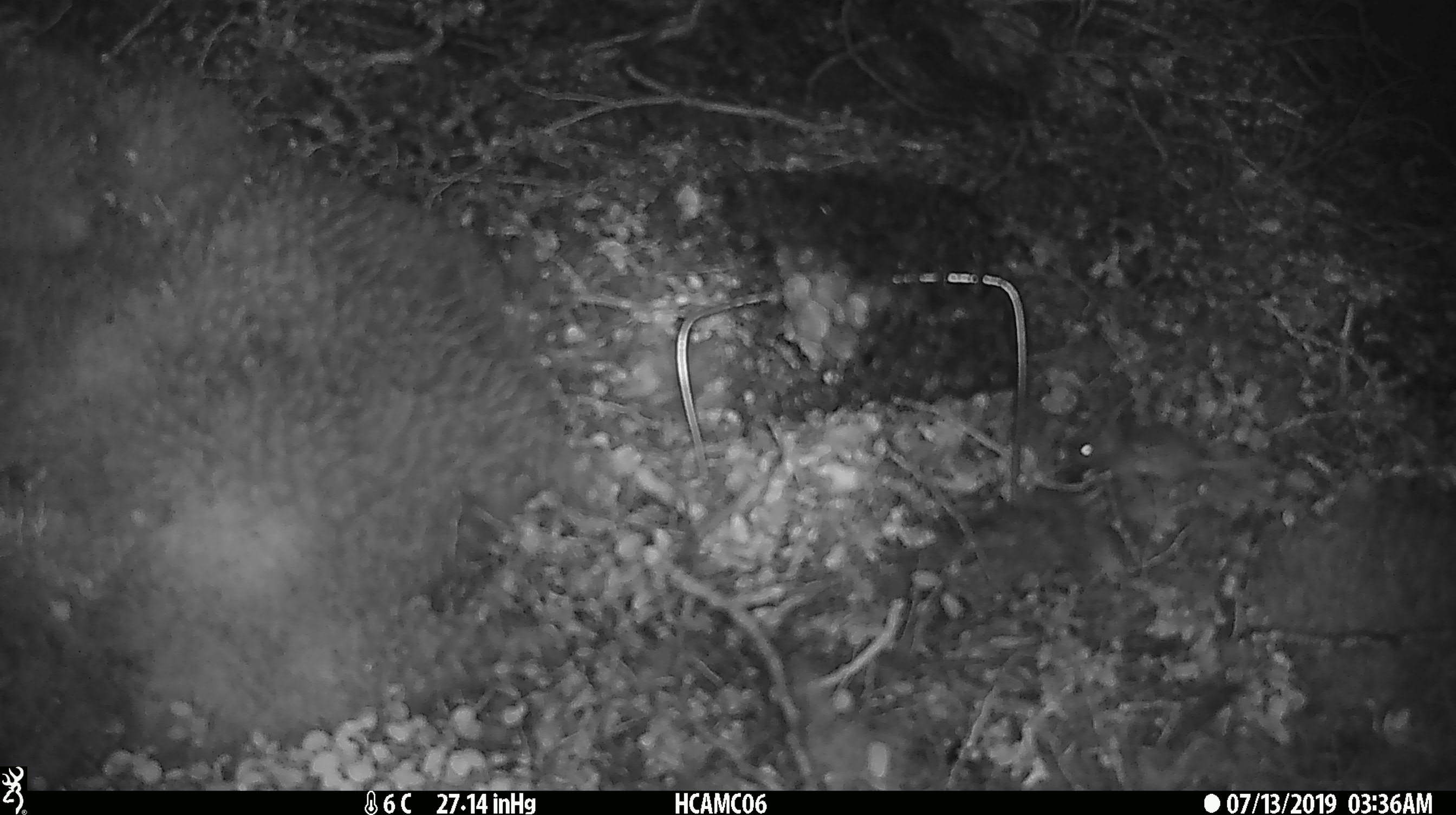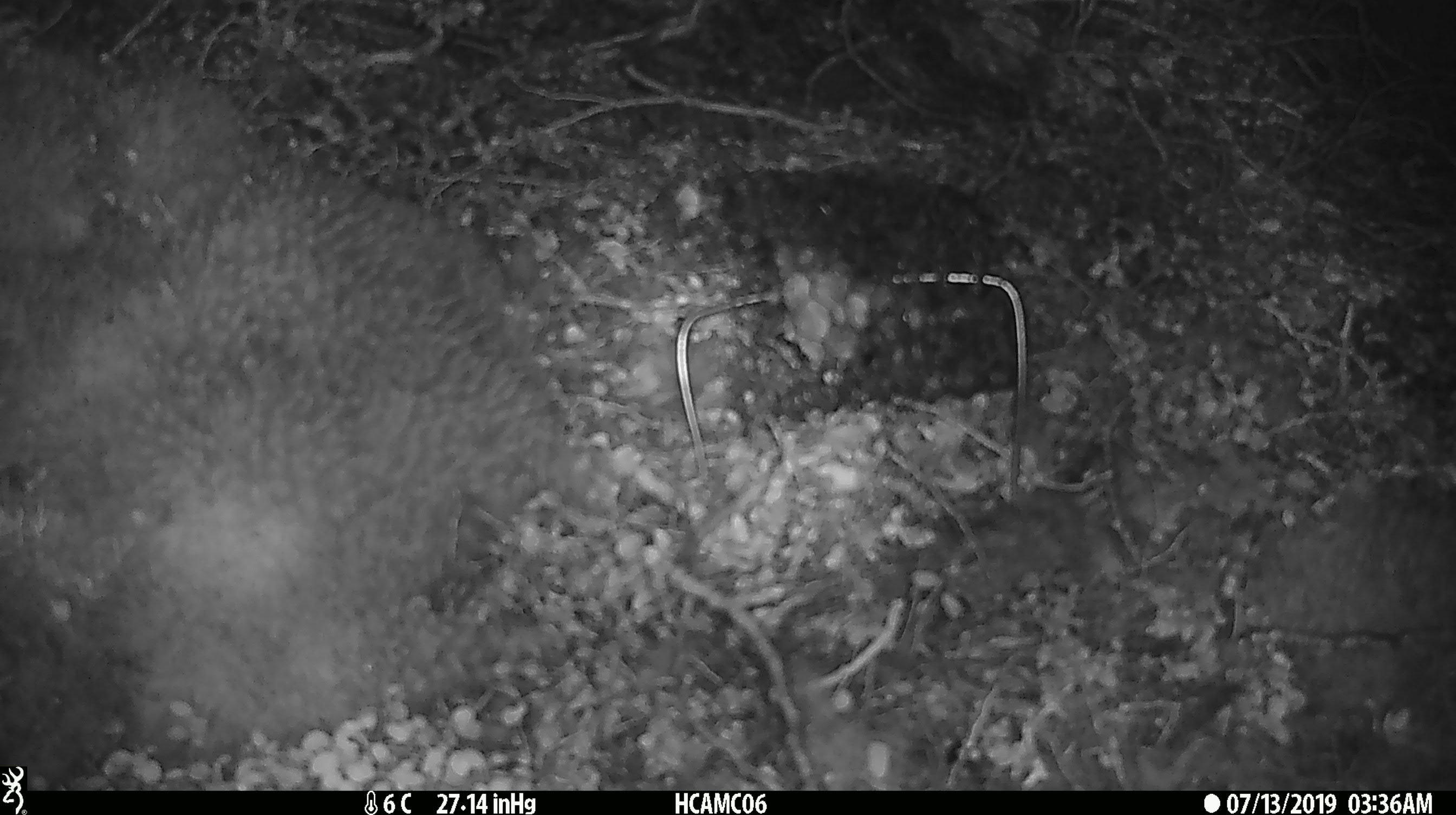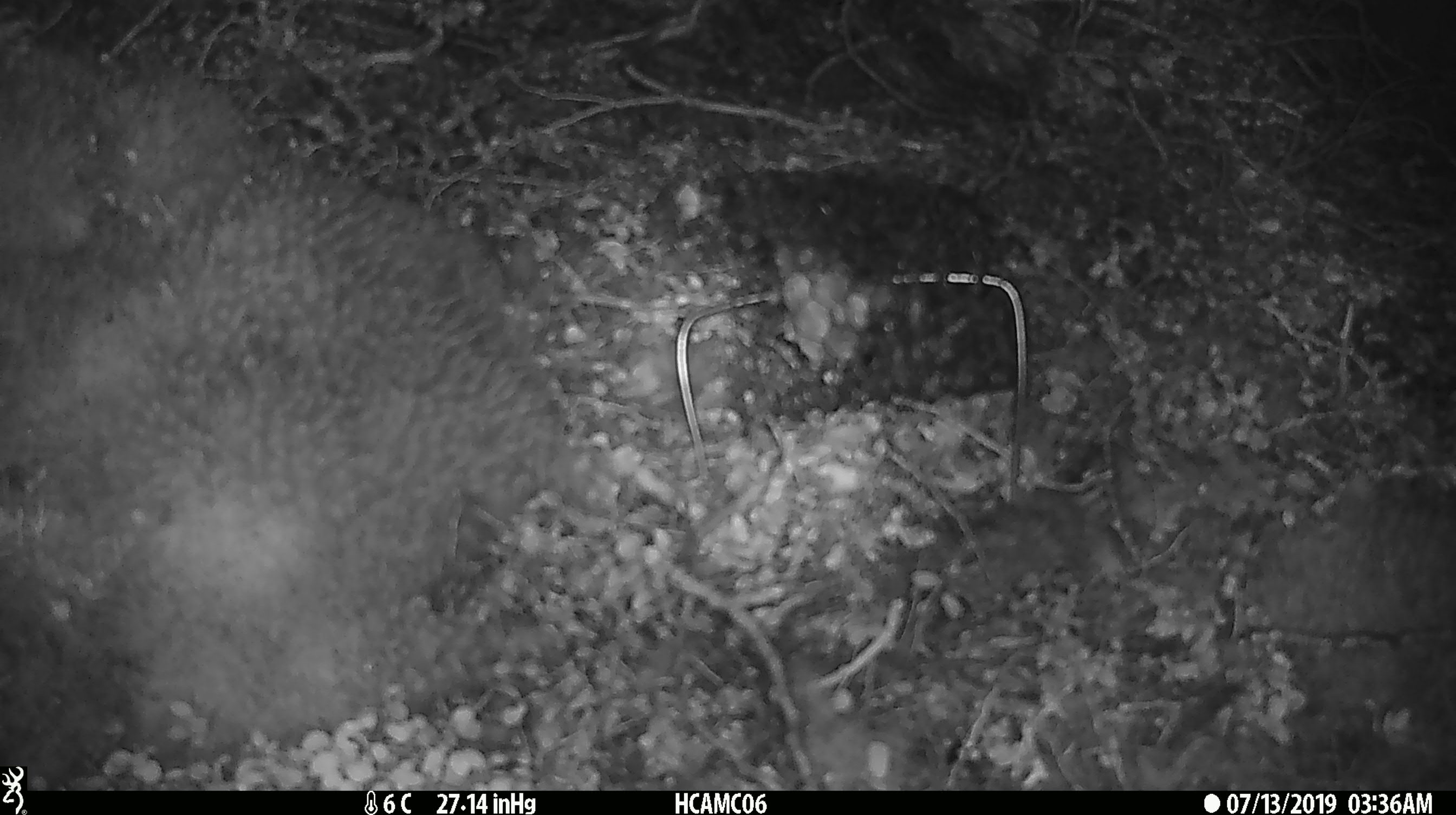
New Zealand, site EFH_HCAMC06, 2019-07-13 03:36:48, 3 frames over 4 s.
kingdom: Animalia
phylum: Chordata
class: Mammalia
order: Rodentia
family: Muridae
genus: Mus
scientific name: Mus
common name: mouse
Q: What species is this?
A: Mouse (Mus).